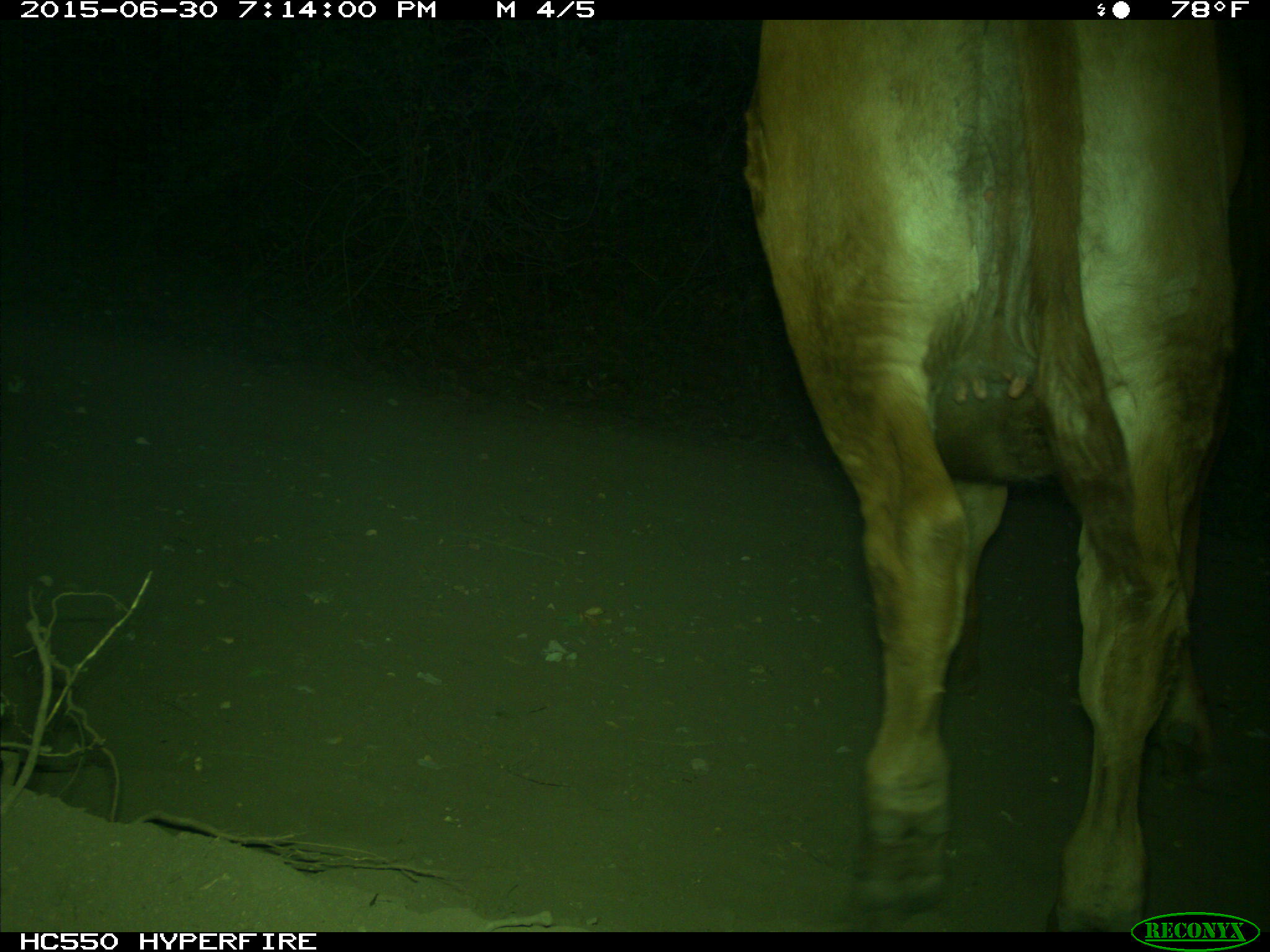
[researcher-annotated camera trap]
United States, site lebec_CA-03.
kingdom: Animalia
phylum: Chordata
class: Mammalia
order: Artiodactyla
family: Bovidae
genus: Bos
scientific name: Bos taurus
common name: domestic cow